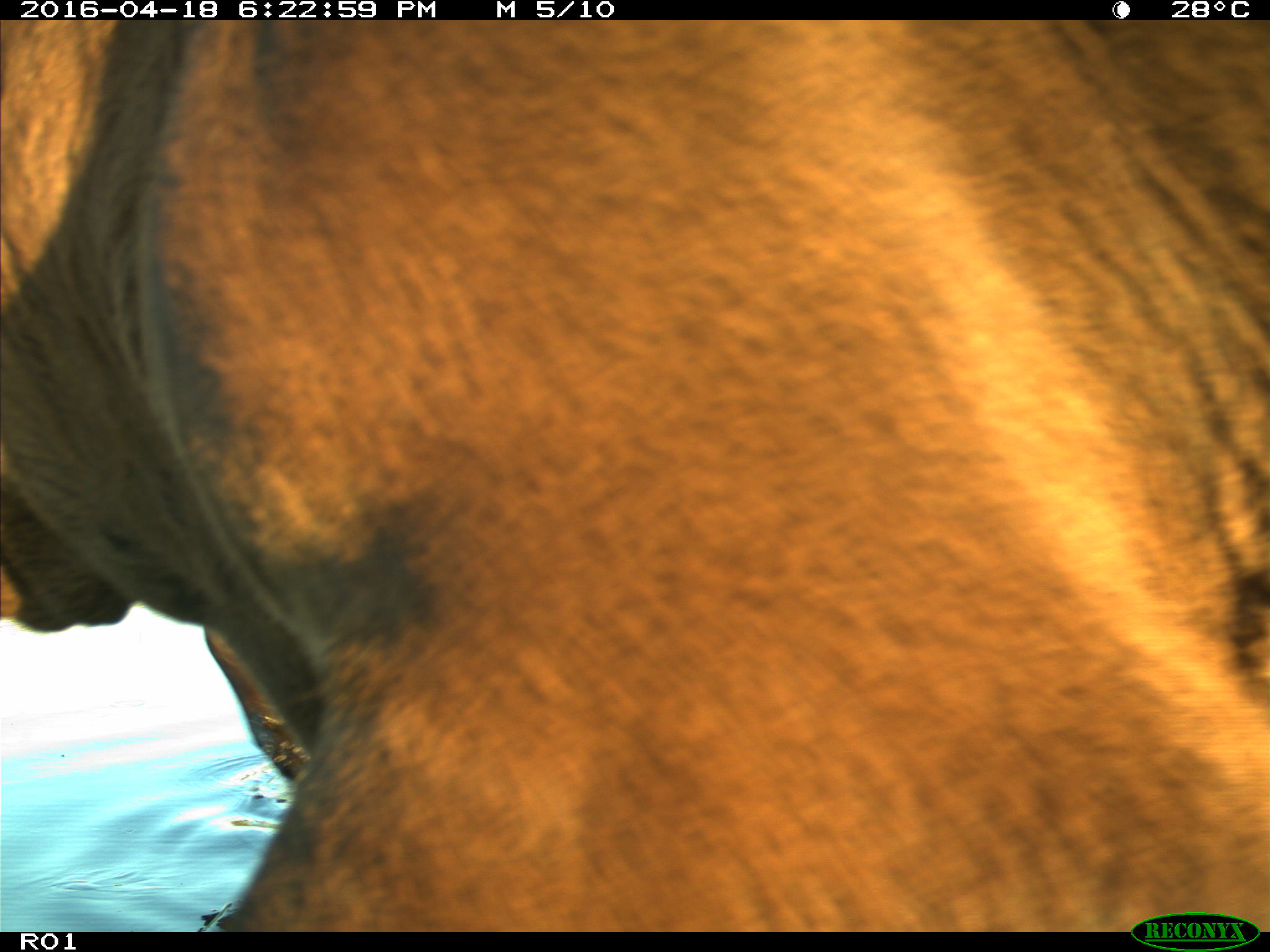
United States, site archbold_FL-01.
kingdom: Animalia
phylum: Chordata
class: Mammalia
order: Artiodactyla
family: Bovidae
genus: Bos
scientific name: Bos taurus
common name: domestic cow